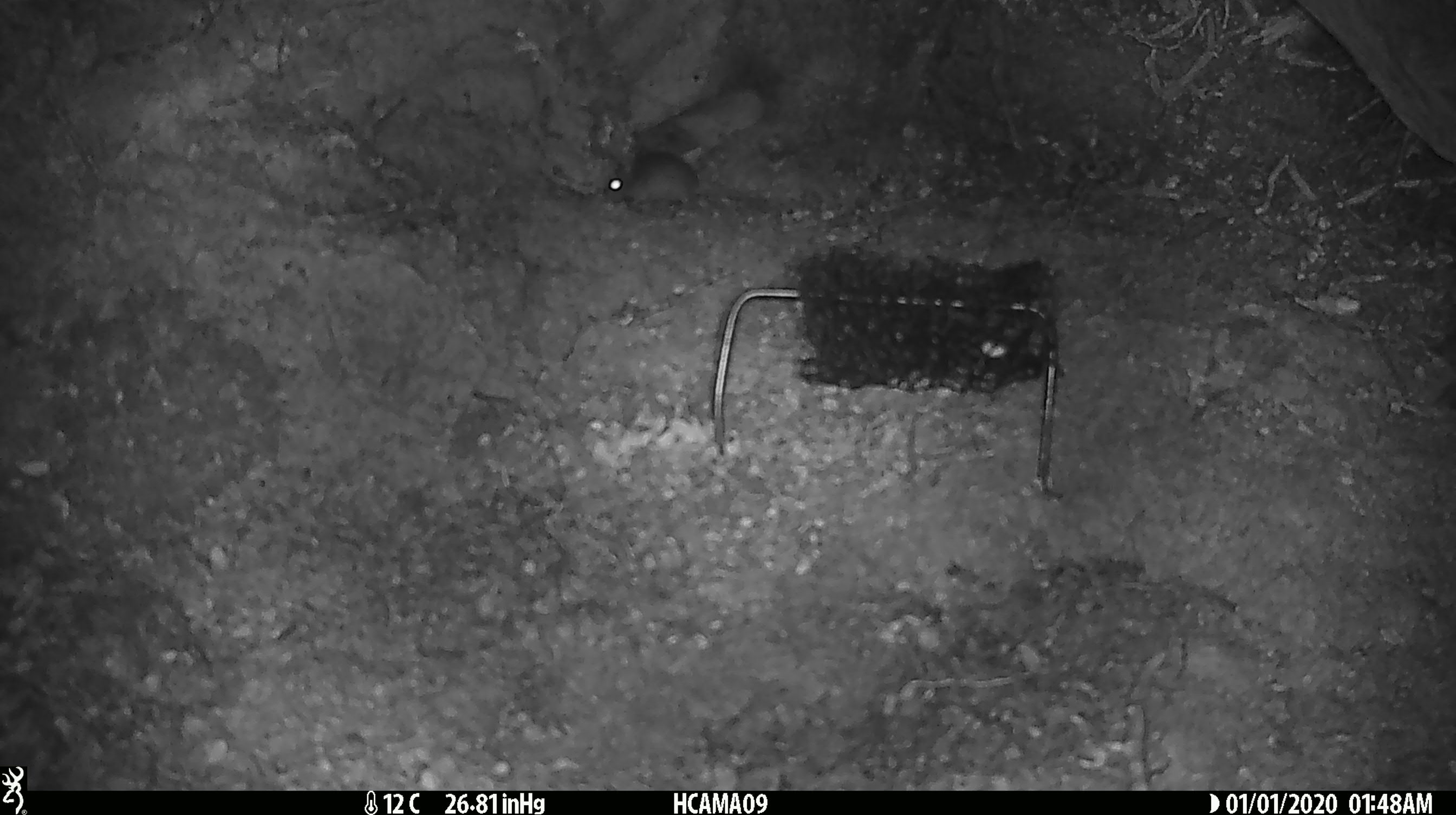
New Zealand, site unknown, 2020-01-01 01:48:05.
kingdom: Animalia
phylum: Chordata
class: Mammalia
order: Rodentia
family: Muridae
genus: Mus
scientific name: Mus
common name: mouse